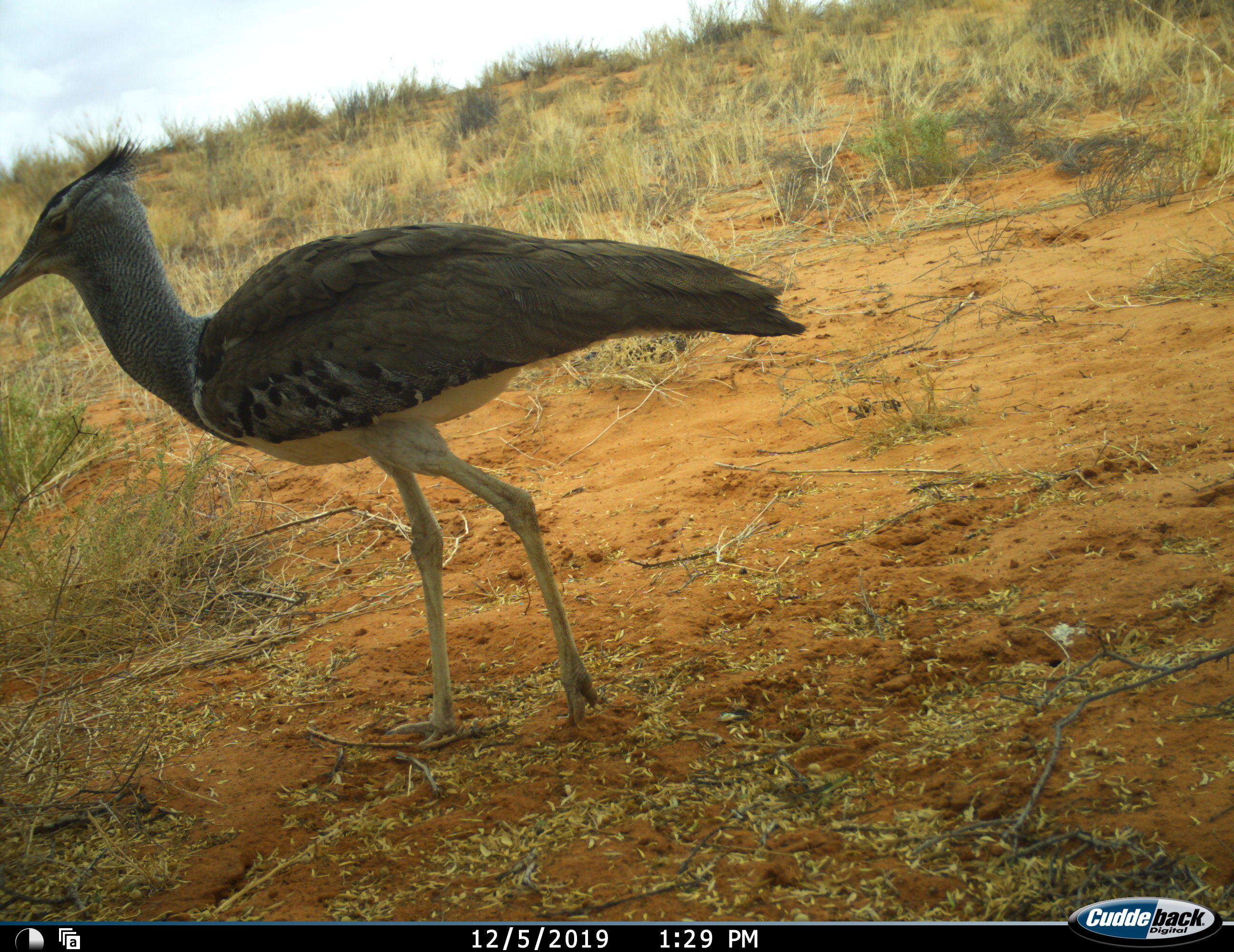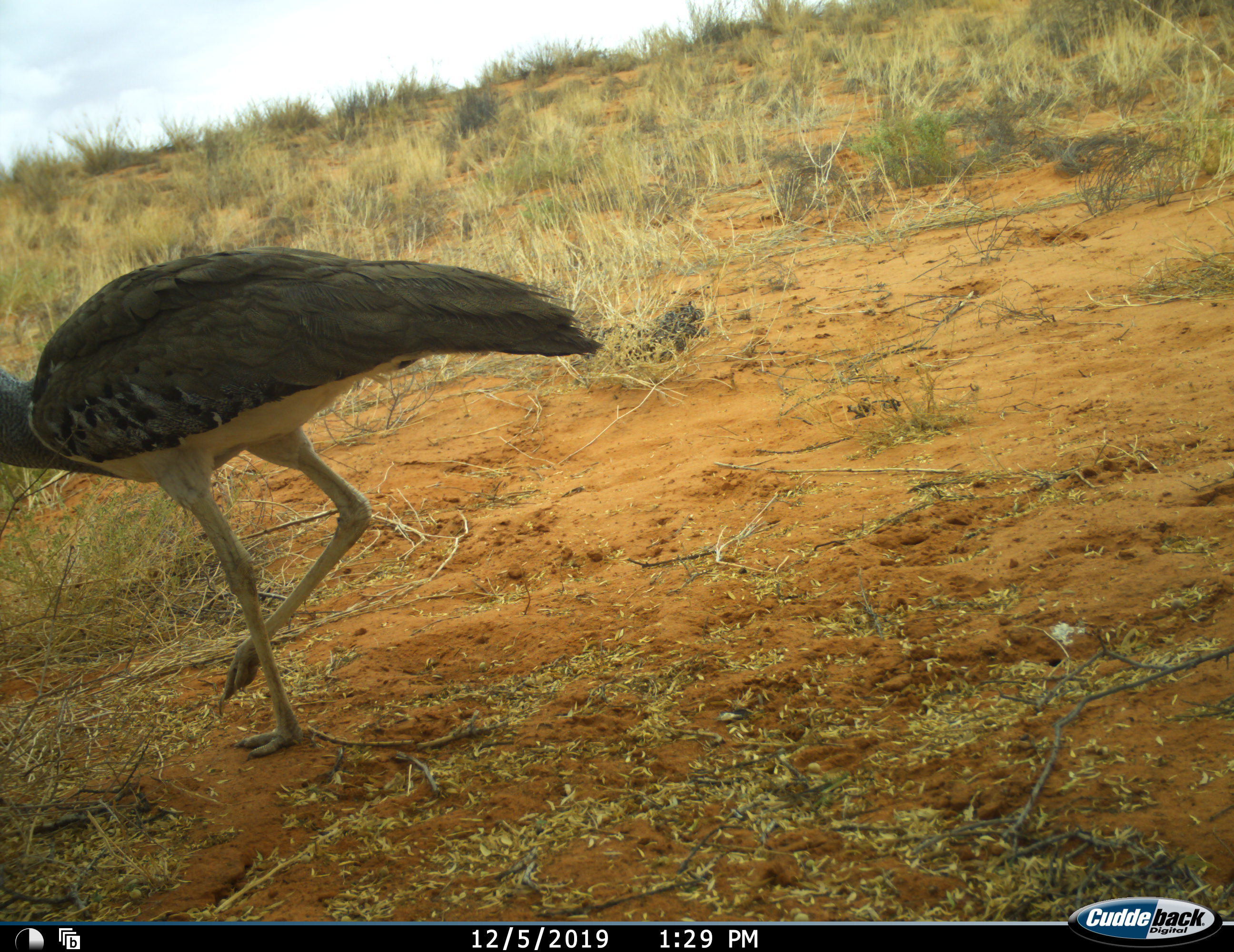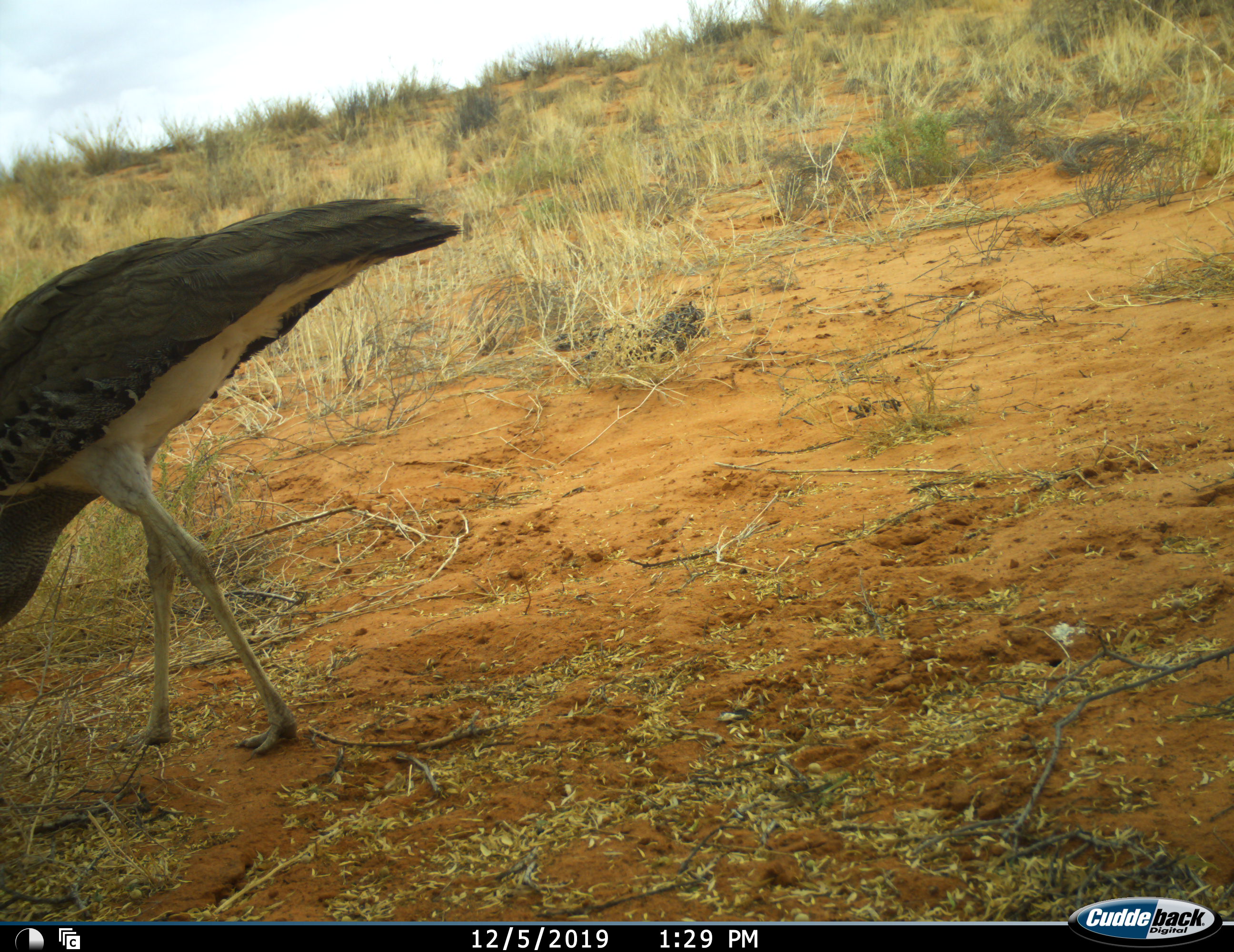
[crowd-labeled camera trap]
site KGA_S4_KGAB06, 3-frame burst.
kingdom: Animalia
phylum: Chordata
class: Aves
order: Otidiformes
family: Otididae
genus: Ardeotis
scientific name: Ardeotis kori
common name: kori bustard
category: bustardkori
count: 1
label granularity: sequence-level